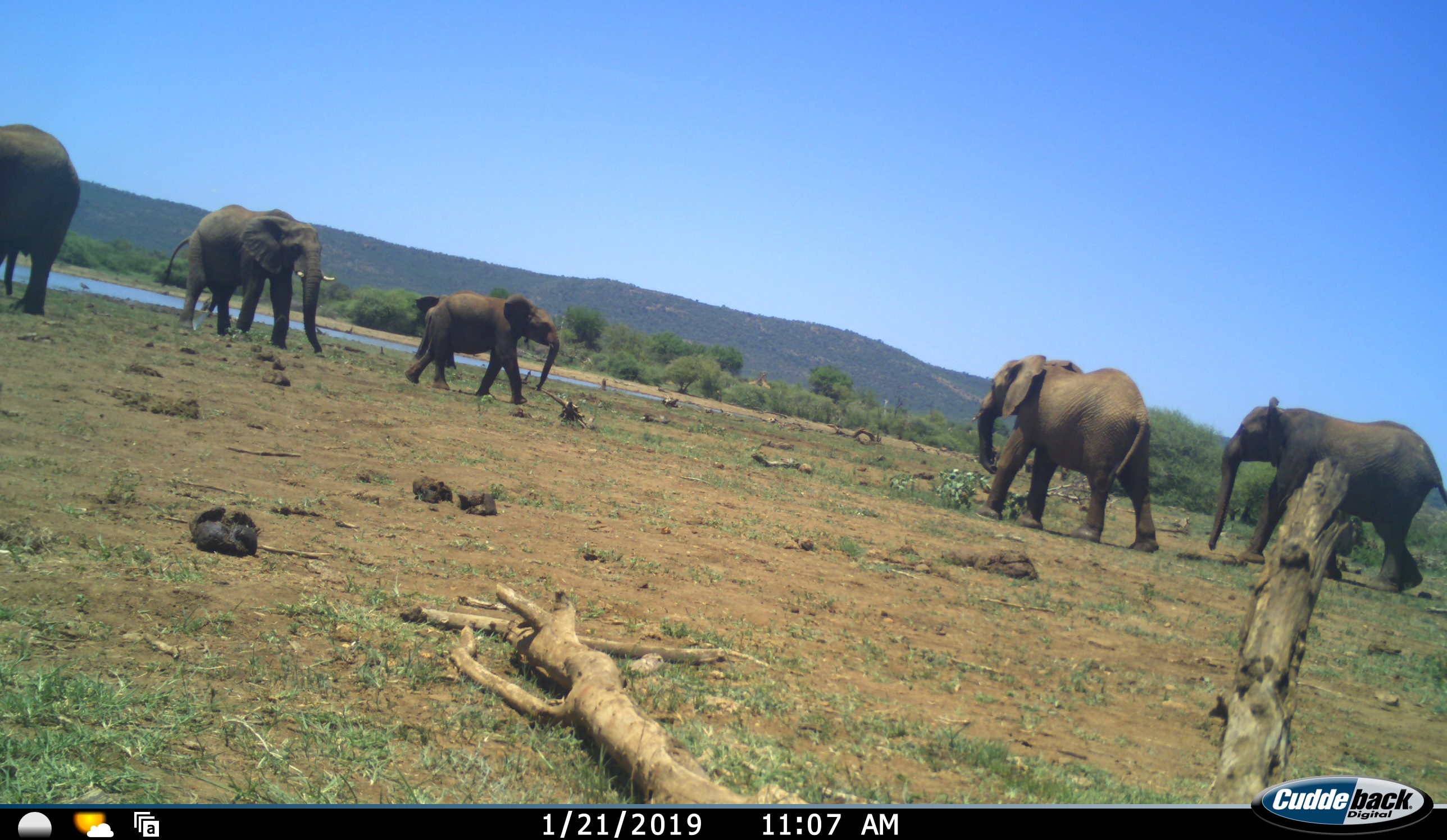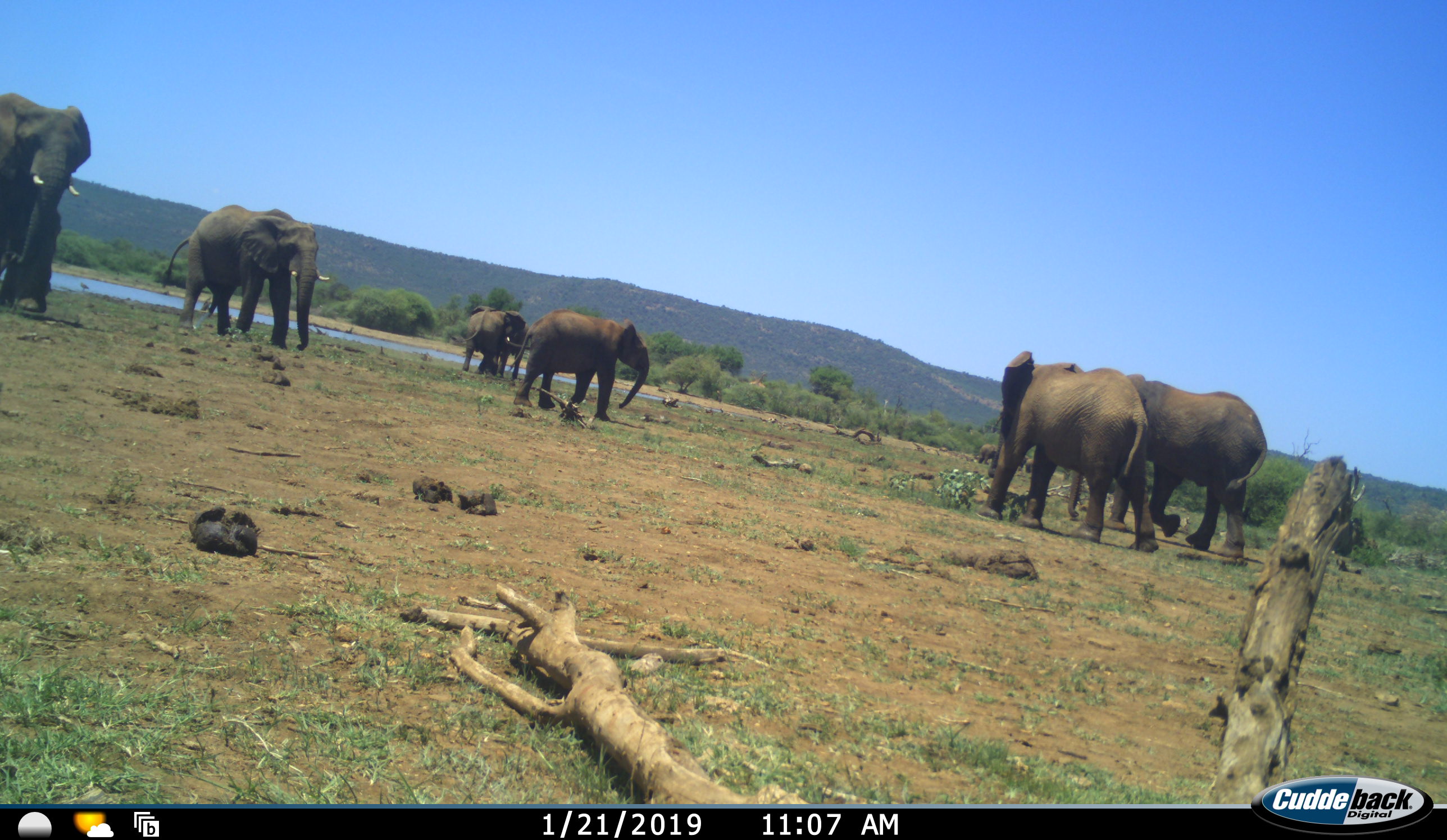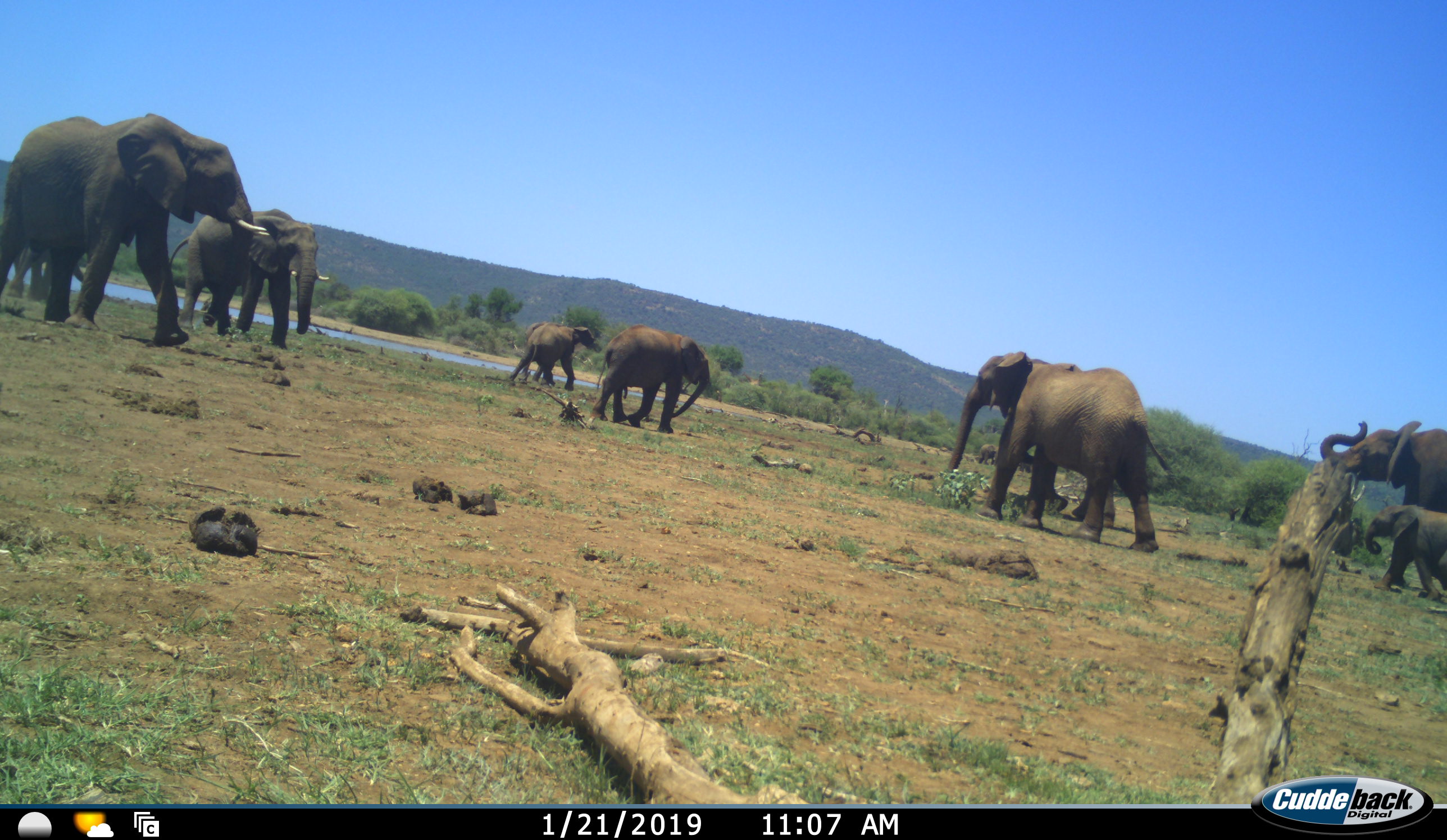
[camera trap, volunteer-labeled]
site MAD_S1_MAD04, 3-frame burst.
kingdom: Animalia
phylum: Chordata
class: Mammalia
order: Proboscidea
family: Elephantidae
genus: Loxodonta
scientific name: Loxodonta africana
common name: african bush elephant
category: elephant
Elephant (african bush elephant) (Loxodonta africana), count 8. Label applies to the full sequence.